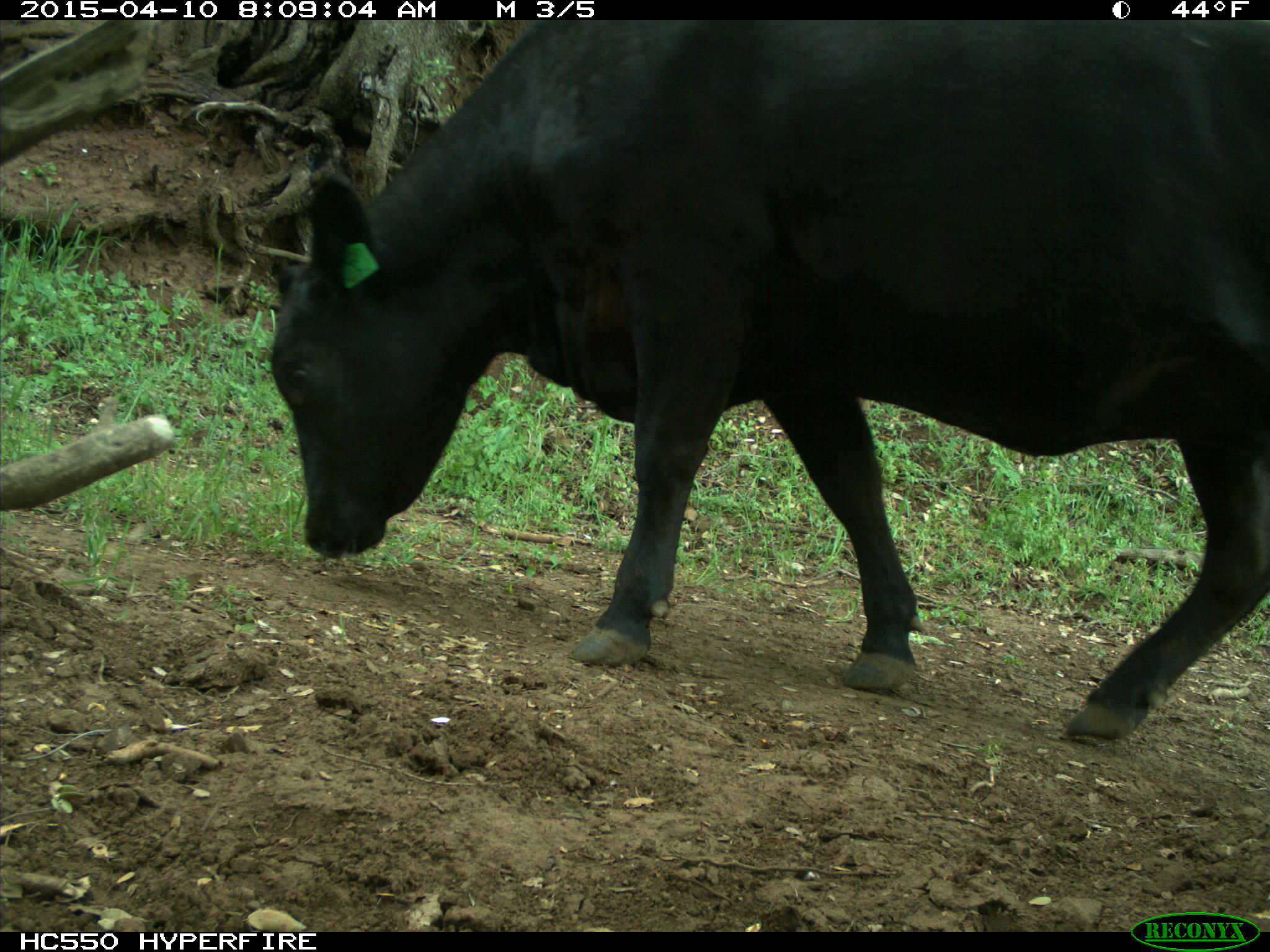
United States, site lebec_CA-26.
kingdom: Animalia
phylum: Chordata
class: Mammalia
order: Artiodactyla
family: Bovidae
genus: Bos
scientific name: Bos taurus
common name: domestic cow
Bos taurus (domestic cow).